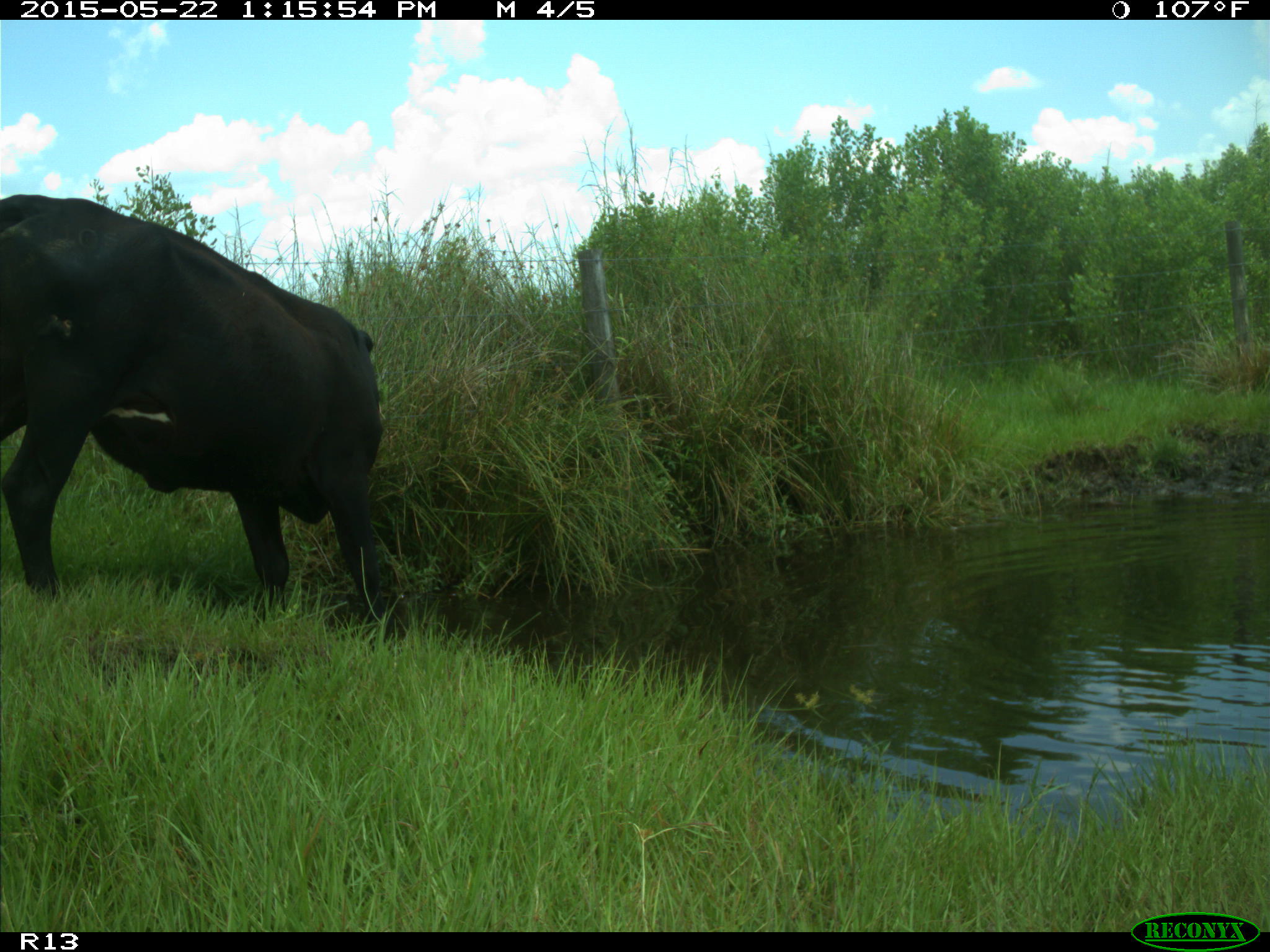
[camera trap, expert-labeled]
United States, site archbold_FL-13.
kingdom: Animalia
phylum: Chordata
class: Mammalia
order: Artiodactyla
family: Bovidae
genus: Bos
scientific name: Bos taurus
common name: domestic cow